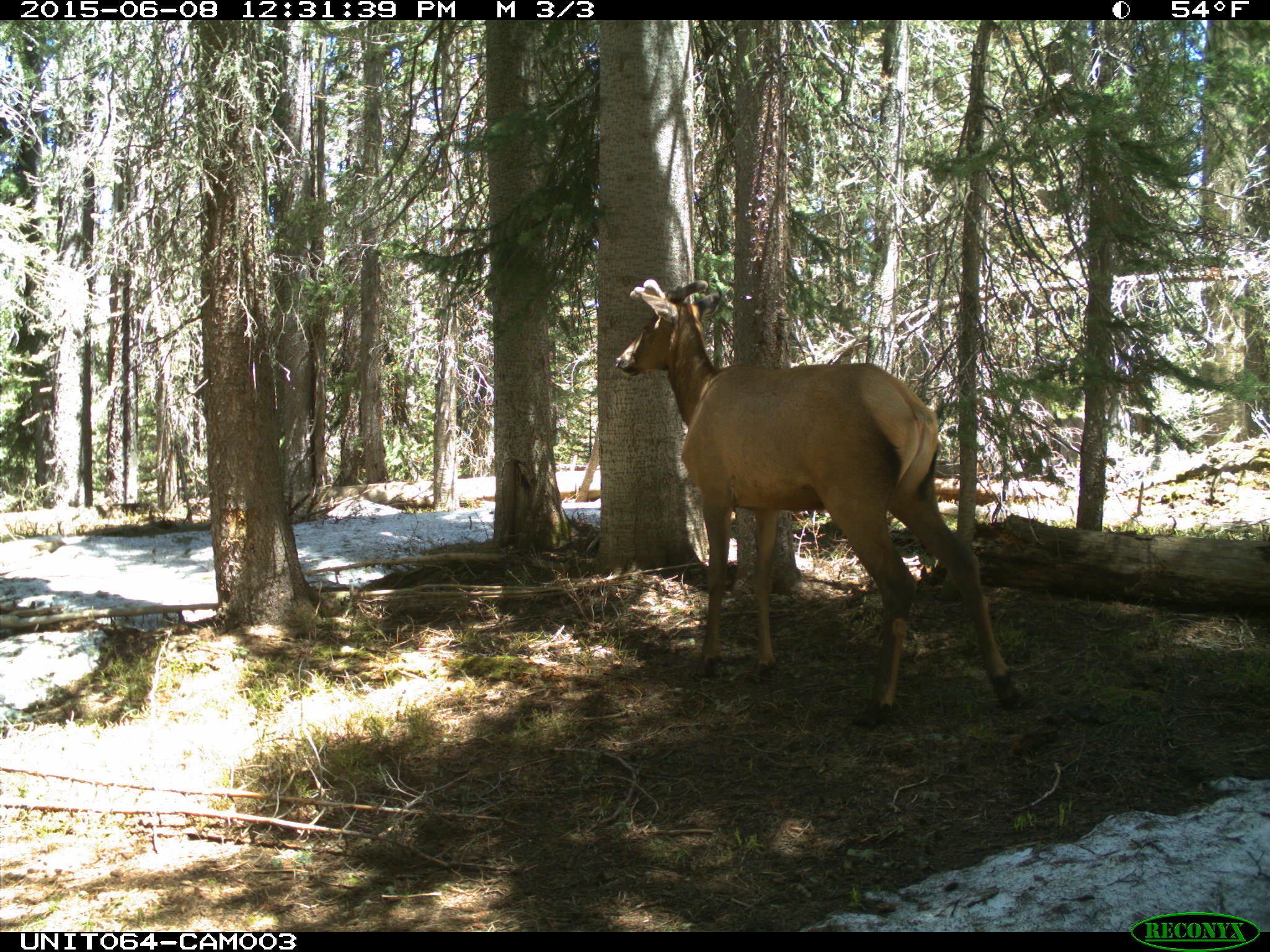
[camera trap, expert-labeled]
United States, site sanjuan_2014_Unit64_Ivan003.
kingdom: Animalia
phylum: Chordata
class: Mammalia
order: Artiodactyla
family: Cervidae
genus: Cervus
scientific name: Cervus elaphus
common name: red deer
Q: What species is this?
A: Cervus elaphus (red deer).